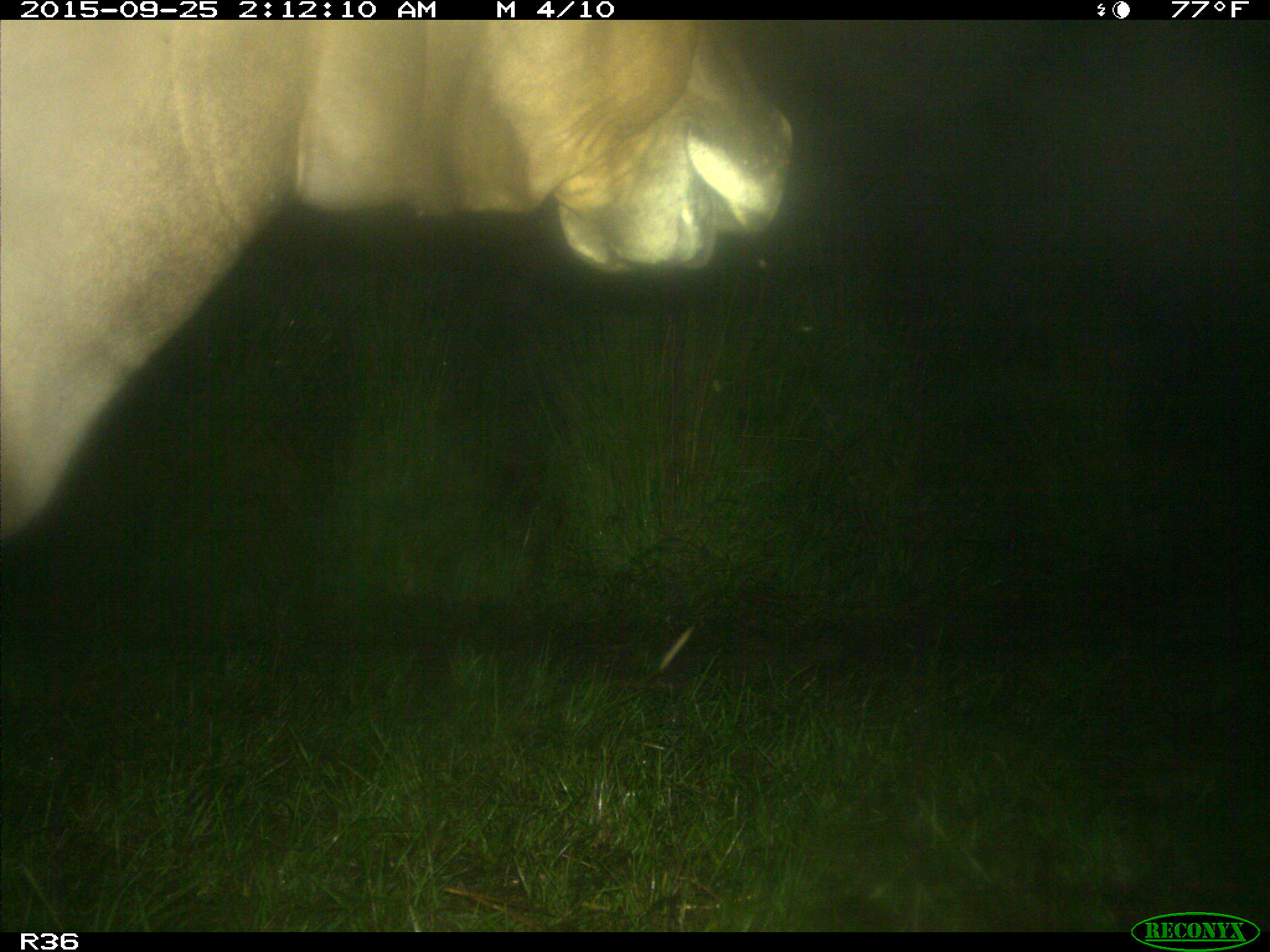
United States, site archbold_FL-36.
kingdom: Animalia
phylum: Chordata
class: Mammalia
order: Artiodactyla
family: Bovidae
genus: Bos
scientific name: Bos taurus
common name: domestic cow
Bos taurus (domestic cow).